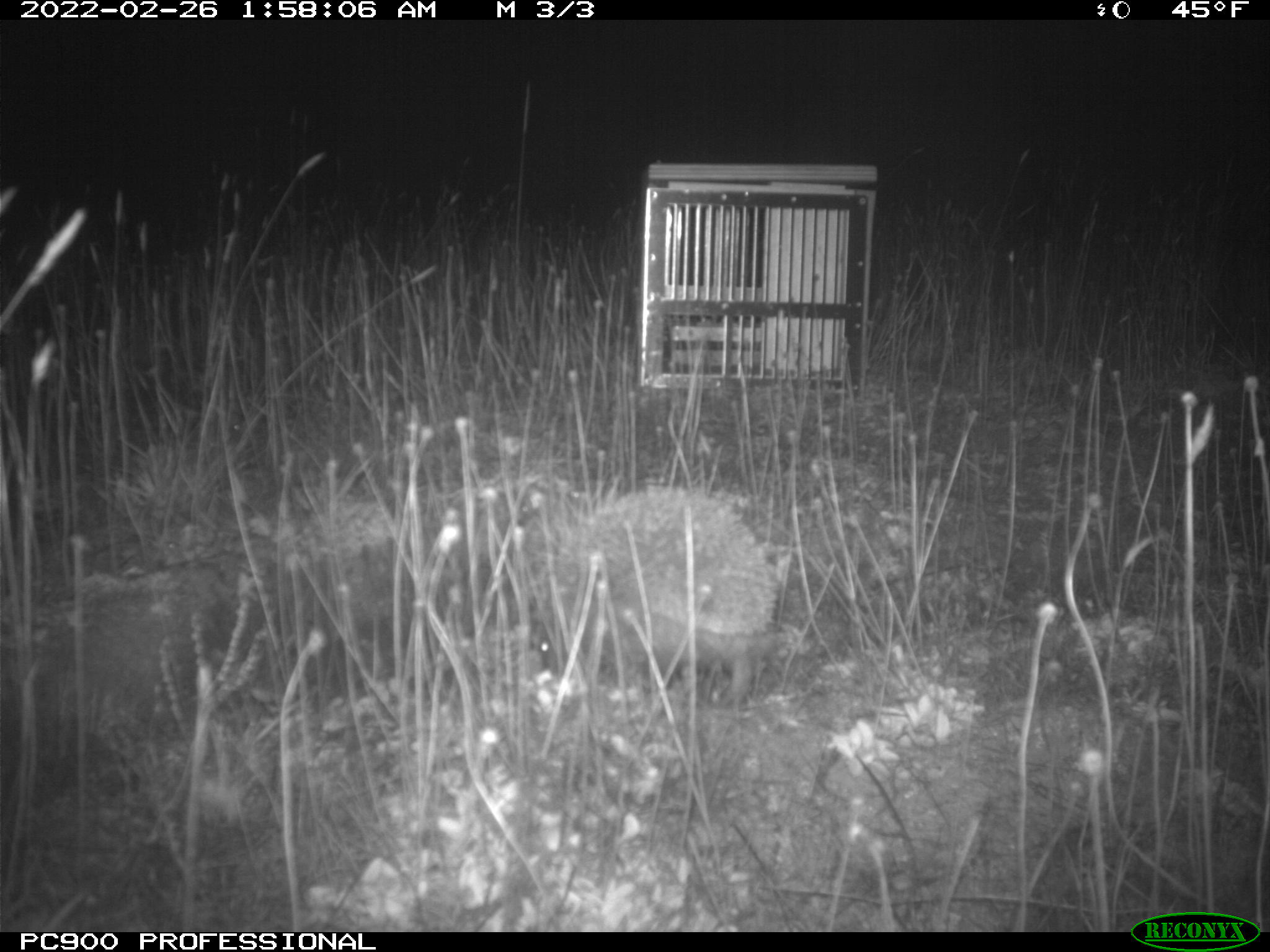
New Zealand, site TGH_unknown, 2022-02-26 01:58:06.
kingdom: Animalia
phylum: Chordata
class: Mammalia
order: Eulipotyphla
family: Erinaceidae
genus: Erinaceus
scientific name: Erinaceus europaeus europaeus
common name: european hedgehog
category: hedgehog